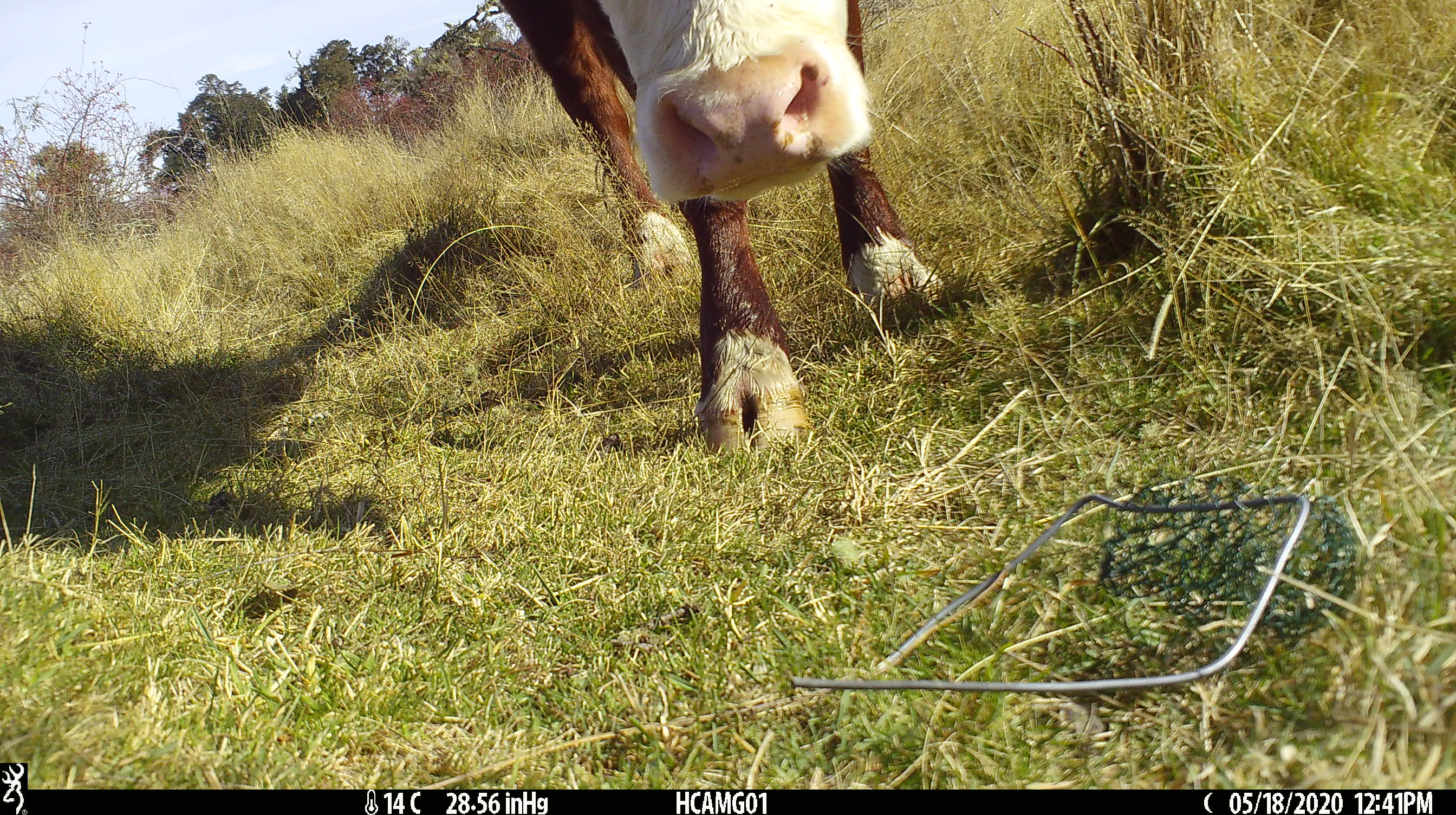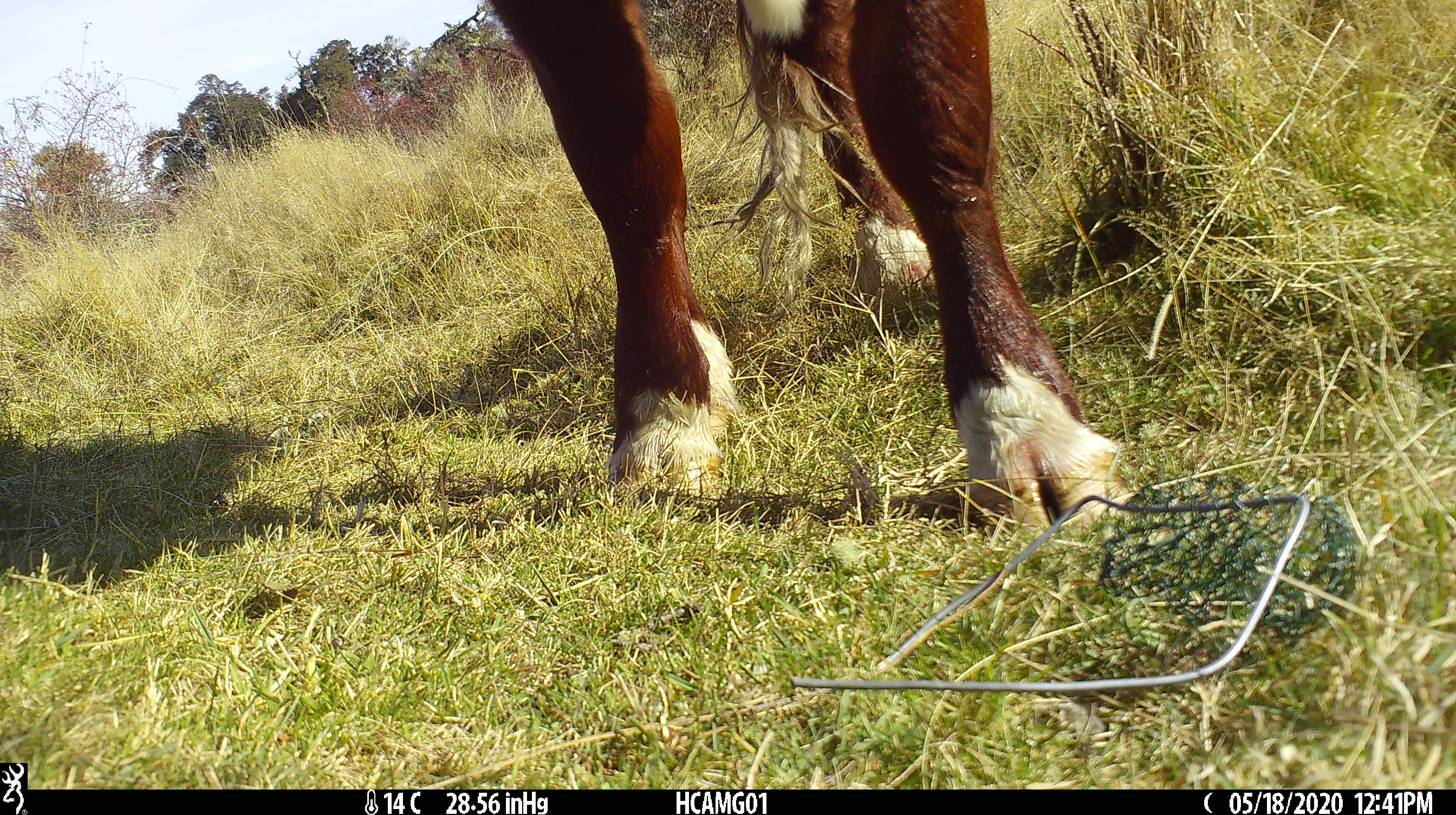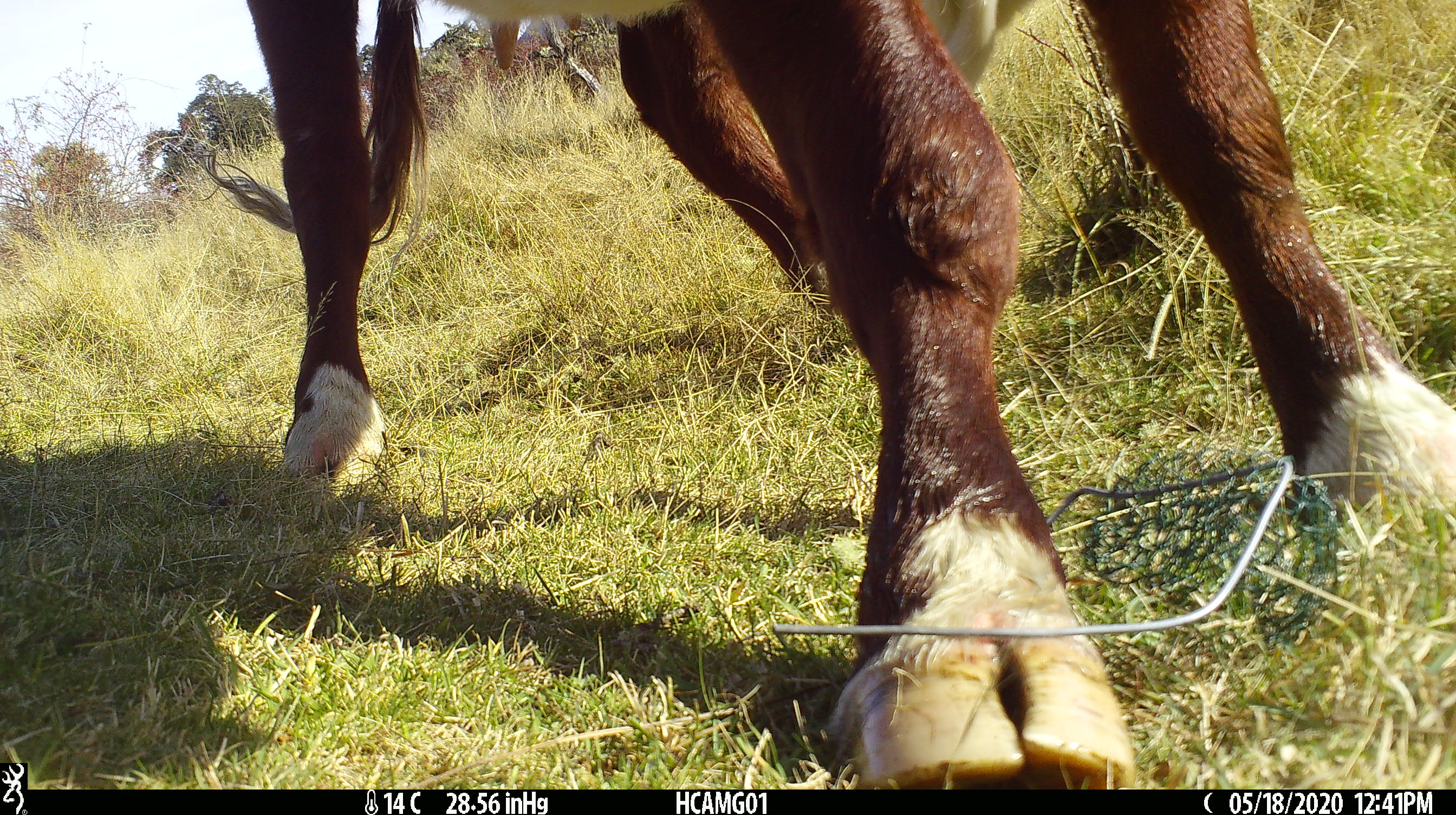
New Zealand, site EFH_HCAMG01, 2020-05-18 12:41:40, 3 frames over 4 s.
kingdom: Animalia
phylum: Chordata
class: Mammalia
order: Artiodactyla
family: Bovidae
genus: Bos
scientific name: Bos taurus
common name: domestic cow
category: cow